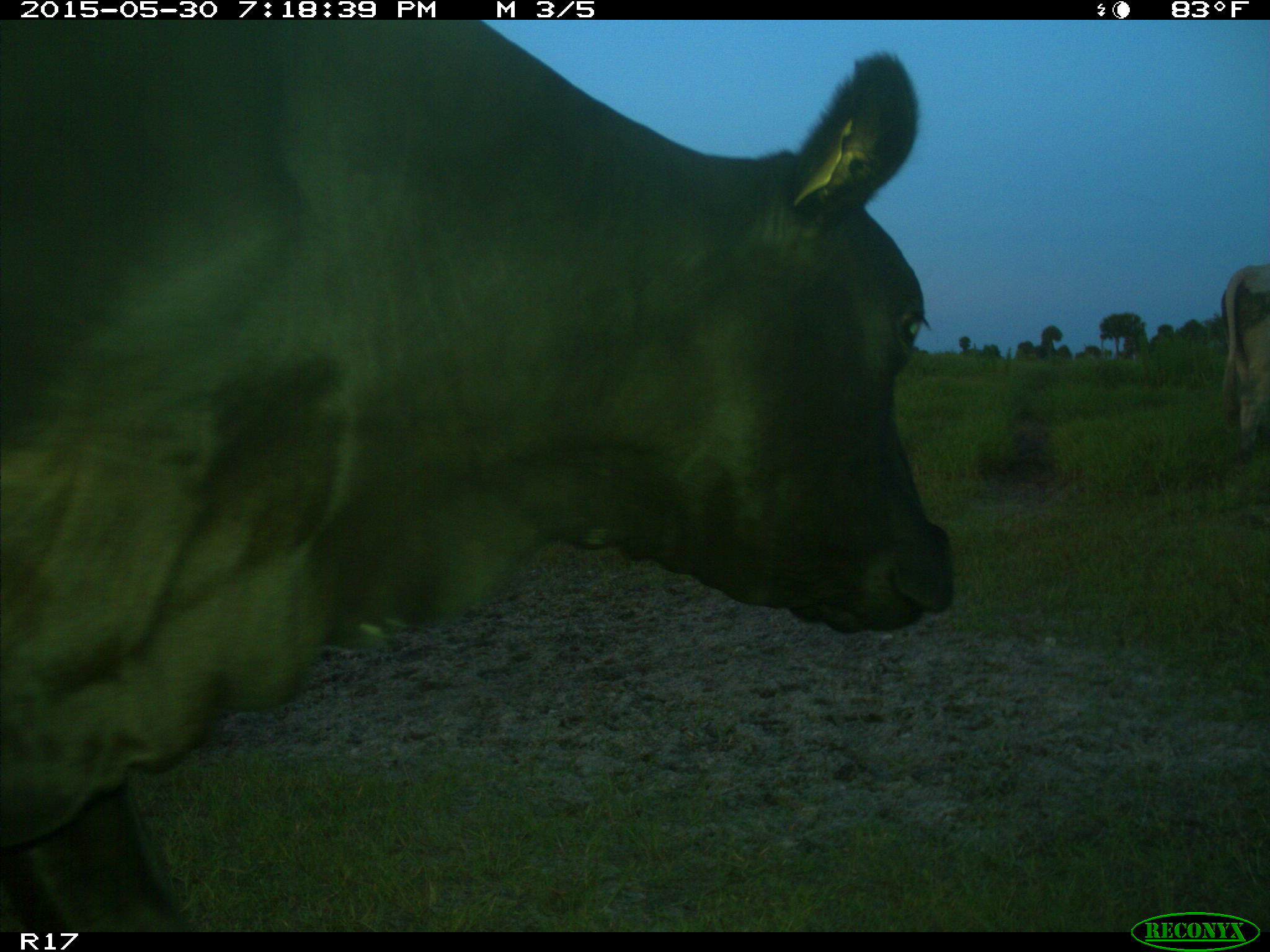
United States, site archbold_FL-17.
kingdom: Animalia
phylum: Chordata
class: Mammalia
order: Artiodactyla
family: Bovidae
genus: Bos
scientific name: Bos taurus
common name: domestic cow